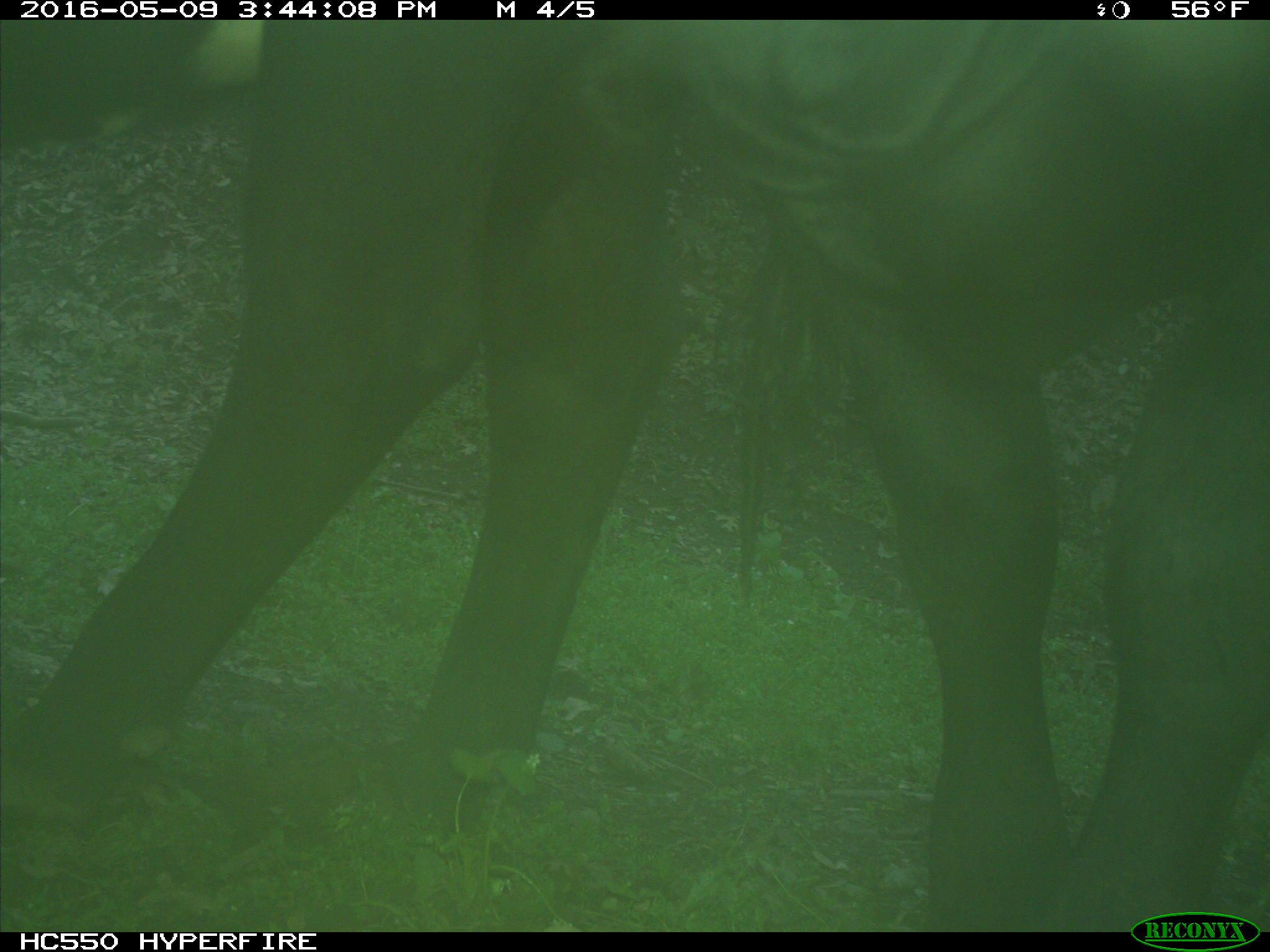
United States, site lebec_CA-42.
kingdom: Animalia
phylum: Chordata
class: Mammalia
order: Artiodactyla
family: Bovidae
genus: Bos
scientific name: Bos taurus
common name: domestic cow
Bos taurus (domestic cow).